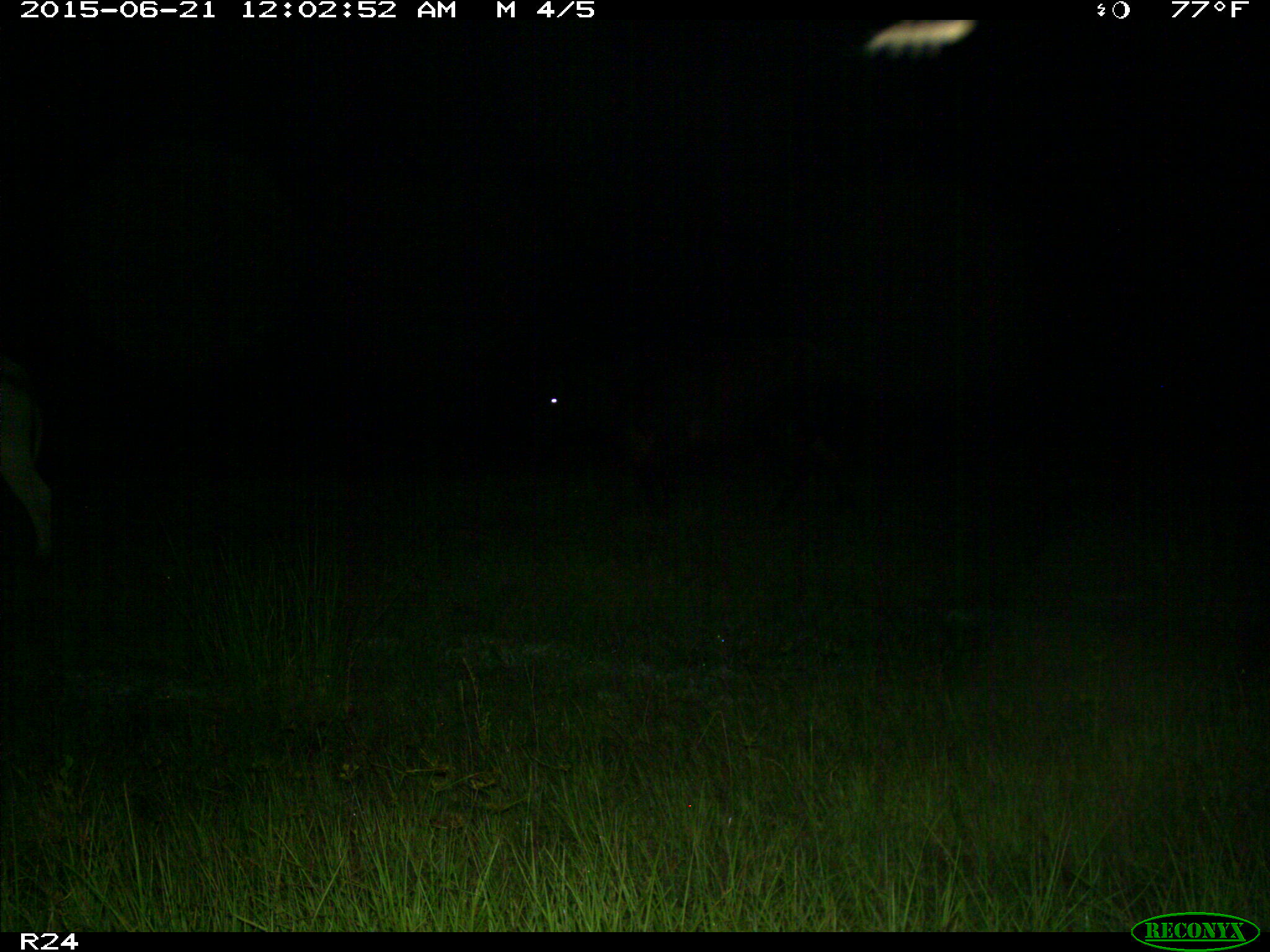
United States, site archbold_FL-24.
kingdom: Animalia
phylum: Chordata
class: Mammalia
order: Artiodactyla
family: Bovidae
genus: Bos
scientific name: Bos taurus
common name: domestic cow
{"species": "Bos taurus (domestic cow)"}